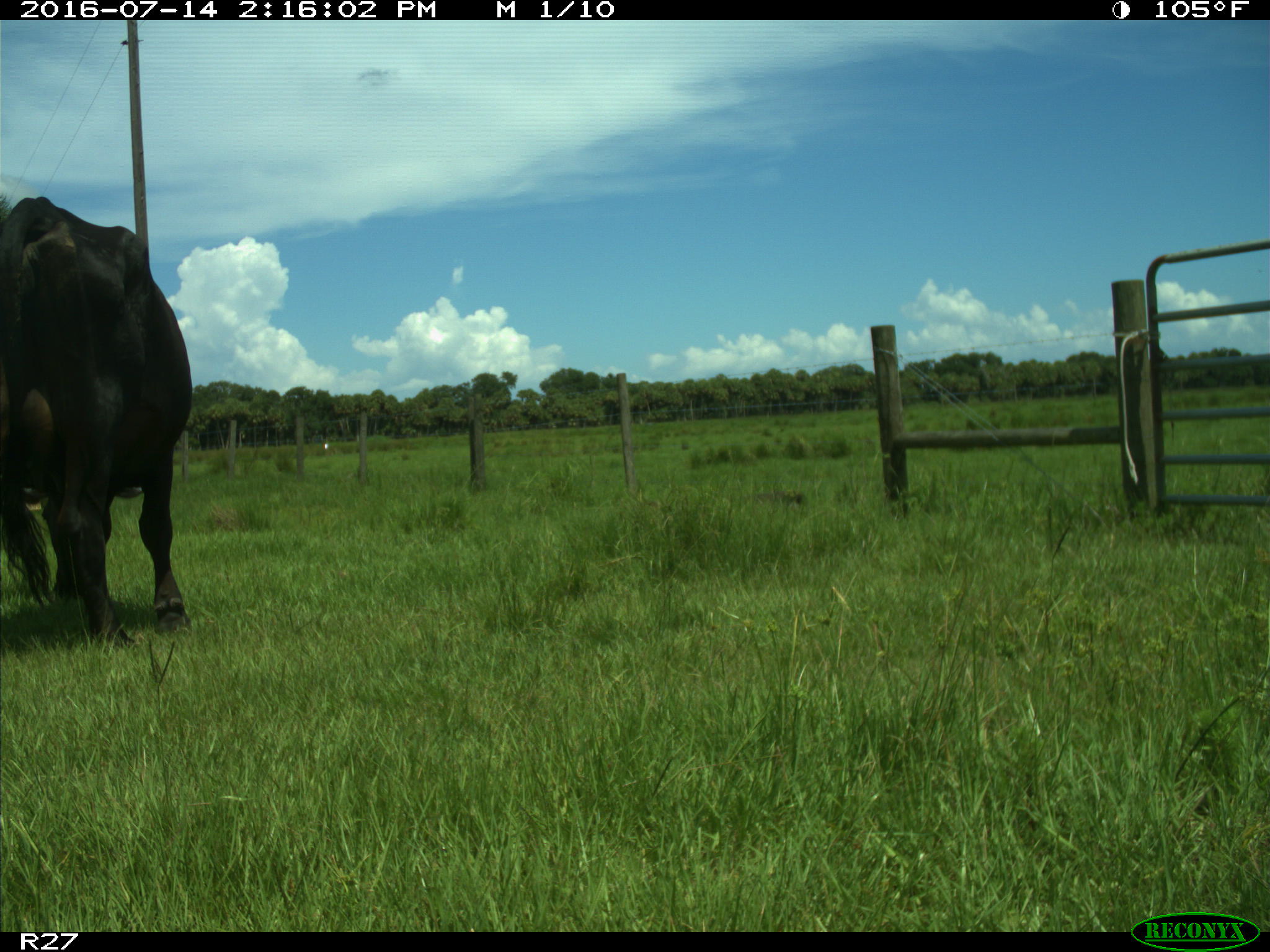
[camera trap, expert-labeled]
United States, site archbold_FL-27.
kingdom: Animalia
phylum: Chordata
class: Mammalia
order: Artiodactyla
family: Bovidae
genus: Bos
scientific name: Bos taurus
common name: domestic cow